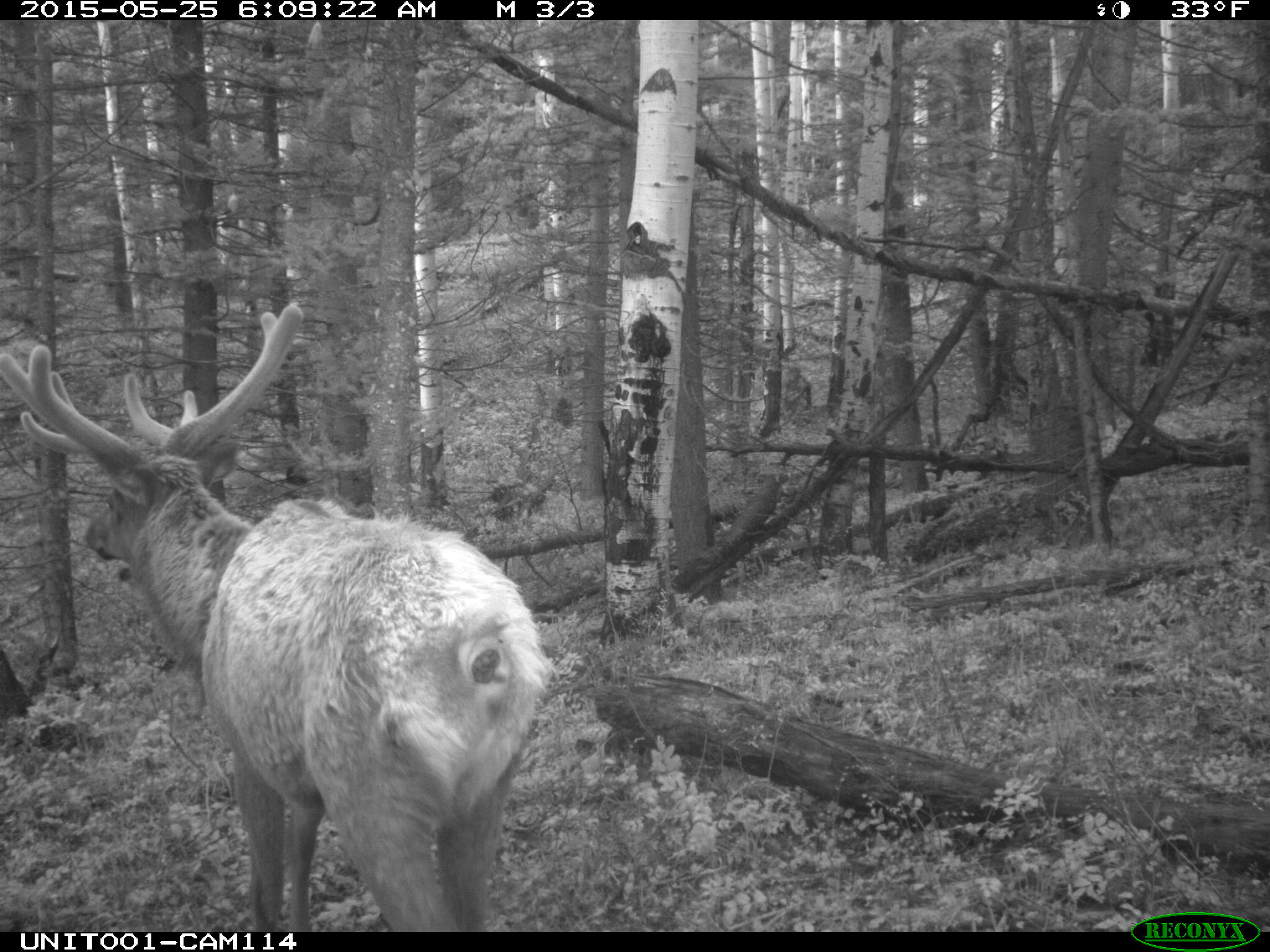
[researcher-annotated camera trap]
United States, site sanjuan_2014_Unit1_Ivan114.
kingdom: Animalia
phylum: Chordata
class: Mammalia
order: Artiodactyla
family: Cervidae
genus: Cervus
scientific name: Cervus elaphus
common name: red deer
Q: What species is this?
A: Cervus elaphus (red deer).